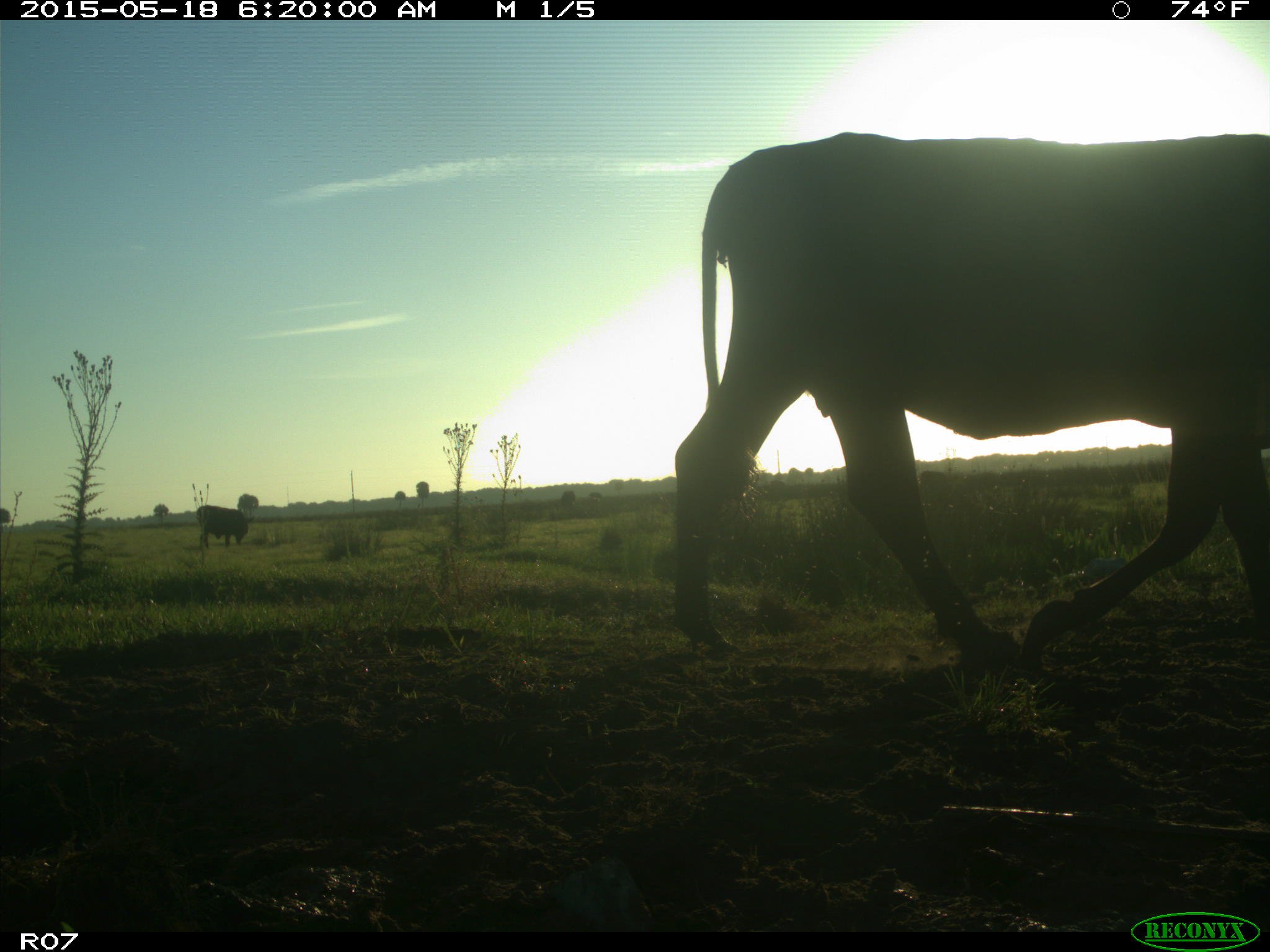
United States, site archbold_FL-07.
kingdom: Animalia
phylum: Chordata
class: Mammalia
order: Artiodactyla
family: Bovidae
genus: Bos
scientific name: Bos taurus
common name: domestic cow